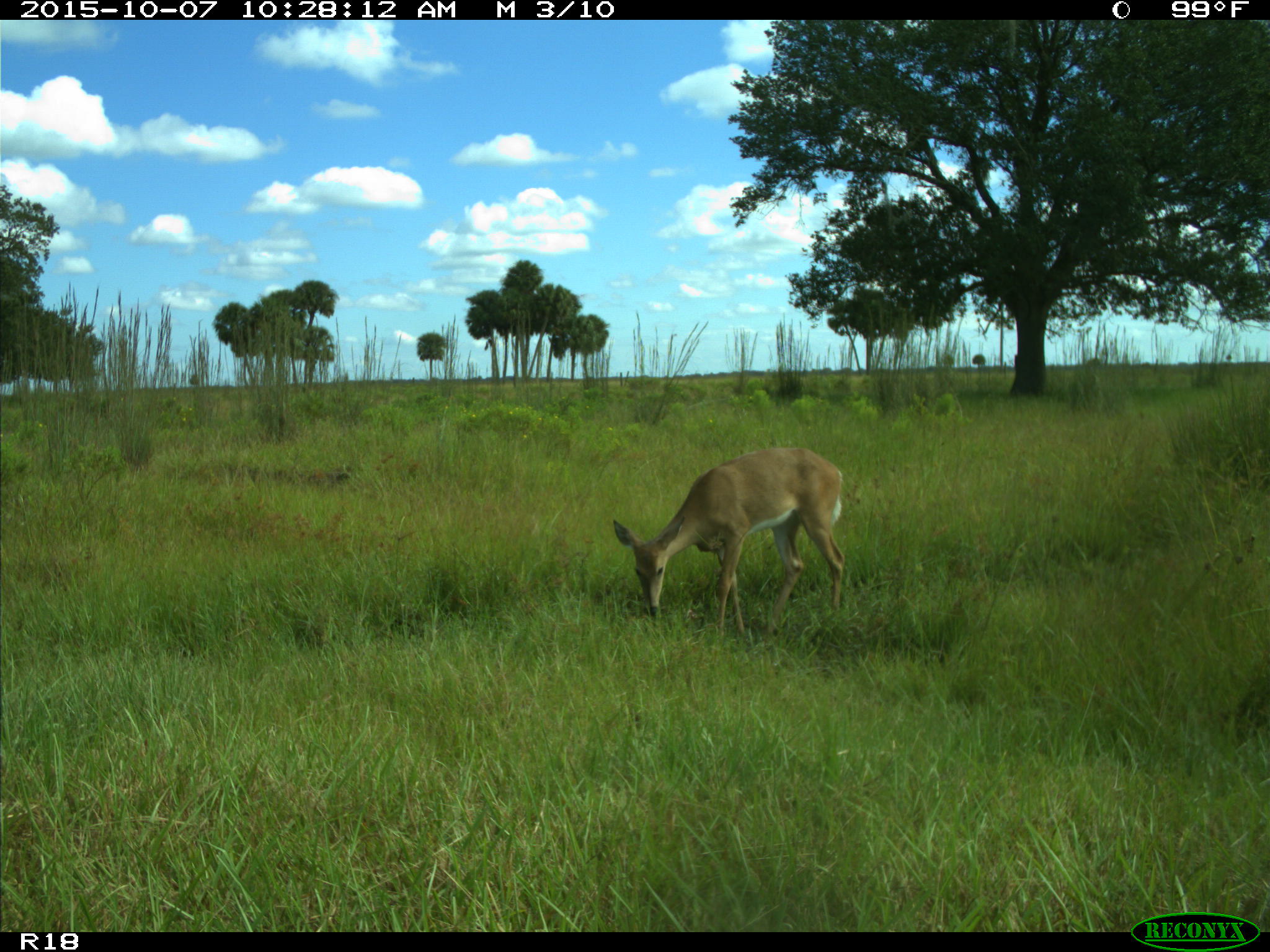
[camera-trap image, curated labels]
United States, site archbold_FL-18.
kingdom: Animalia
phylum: Chordata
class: Mammalia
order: Artiodactyla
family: Cervidae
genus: Odocoileus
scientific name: Odocoileus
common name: deer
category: unidentified deer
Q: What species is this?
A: Unidentified deer (deer) (Odocoileus).